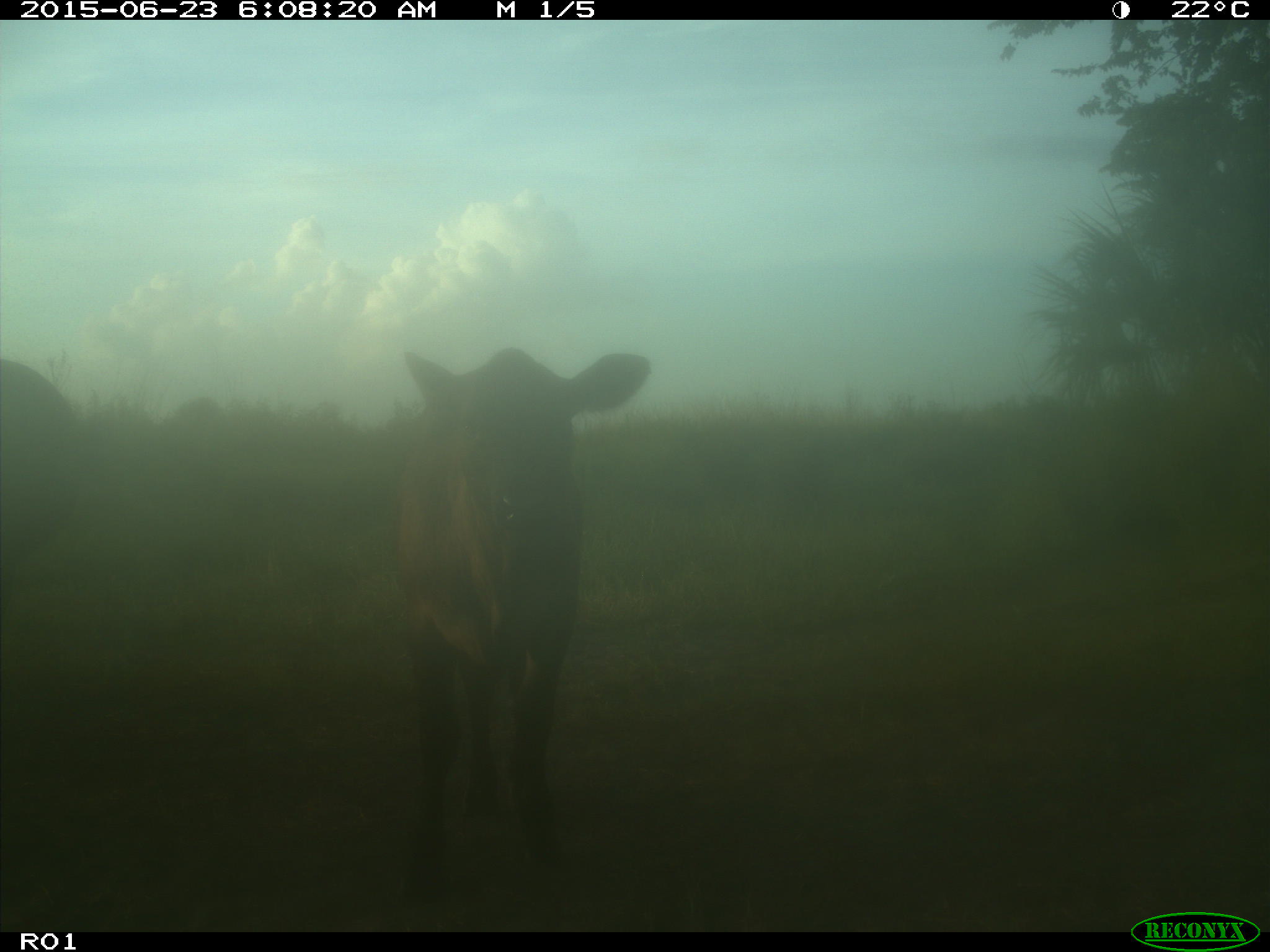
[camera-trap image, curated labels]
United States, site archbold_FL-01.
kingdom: Animalia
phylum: Chordata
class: Mammalia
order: Artiodactyla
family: Bovidae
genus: Bos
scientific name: Bos taurus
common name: domestic cow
Bos taurus (domestic cow).